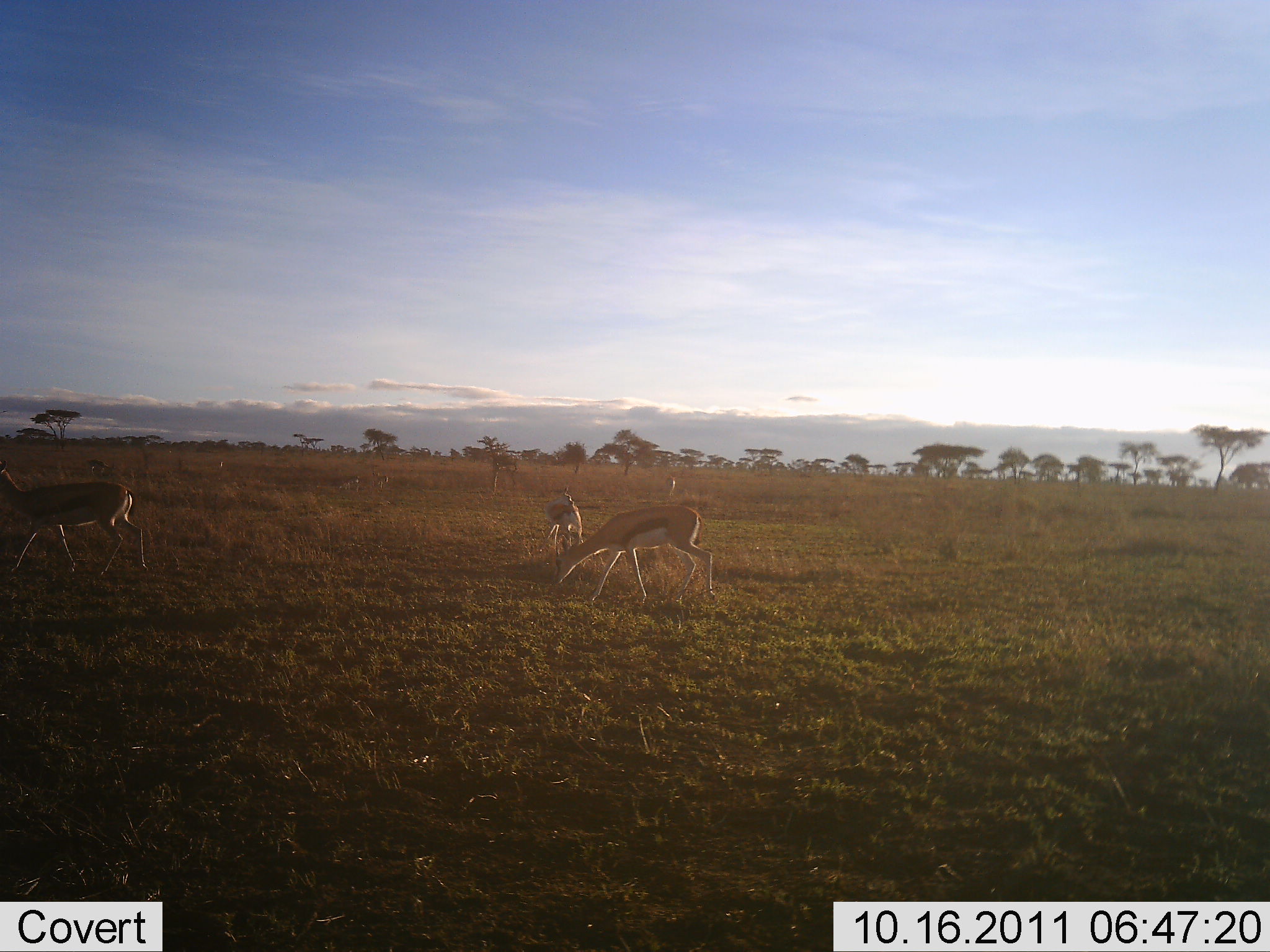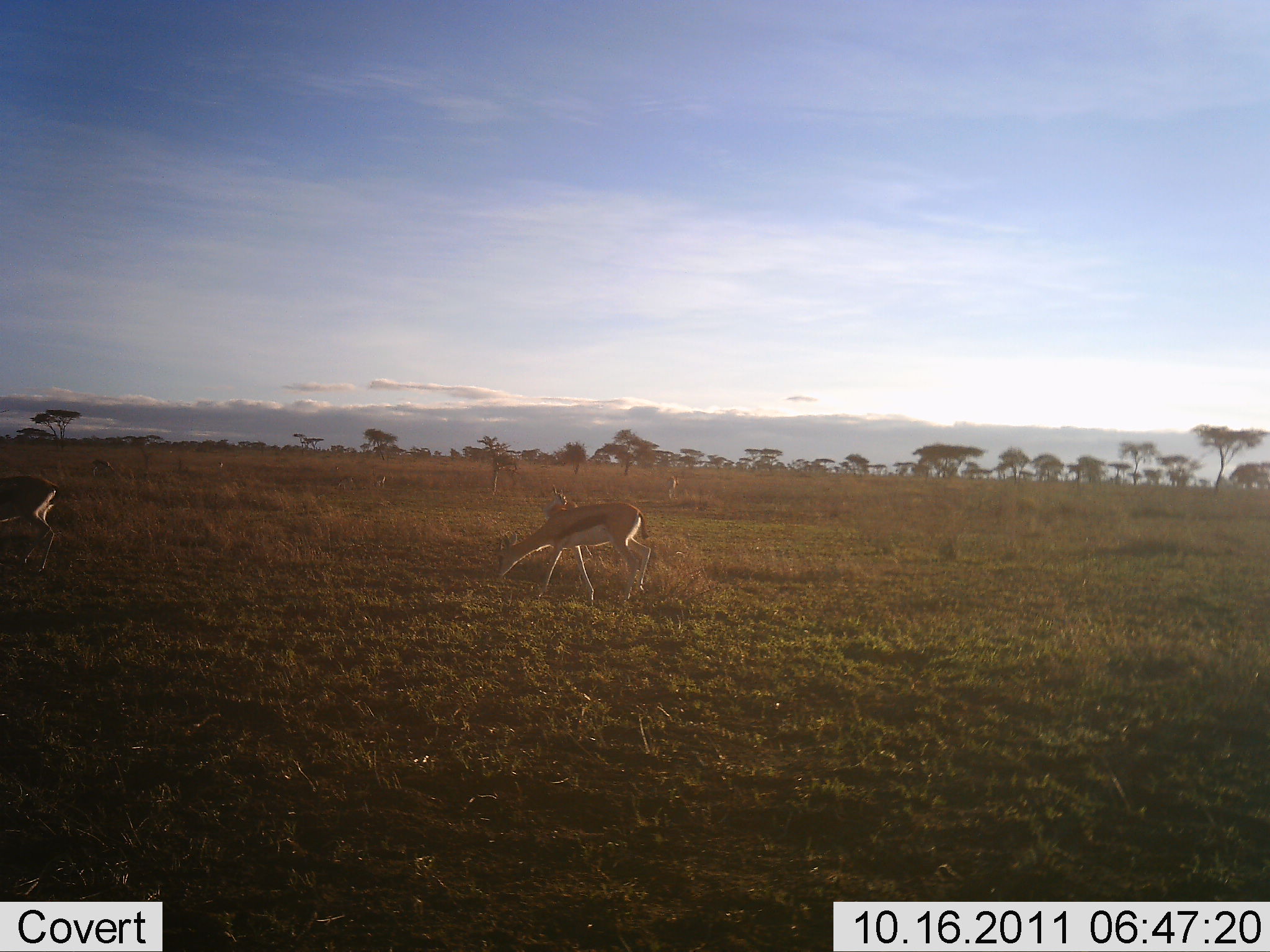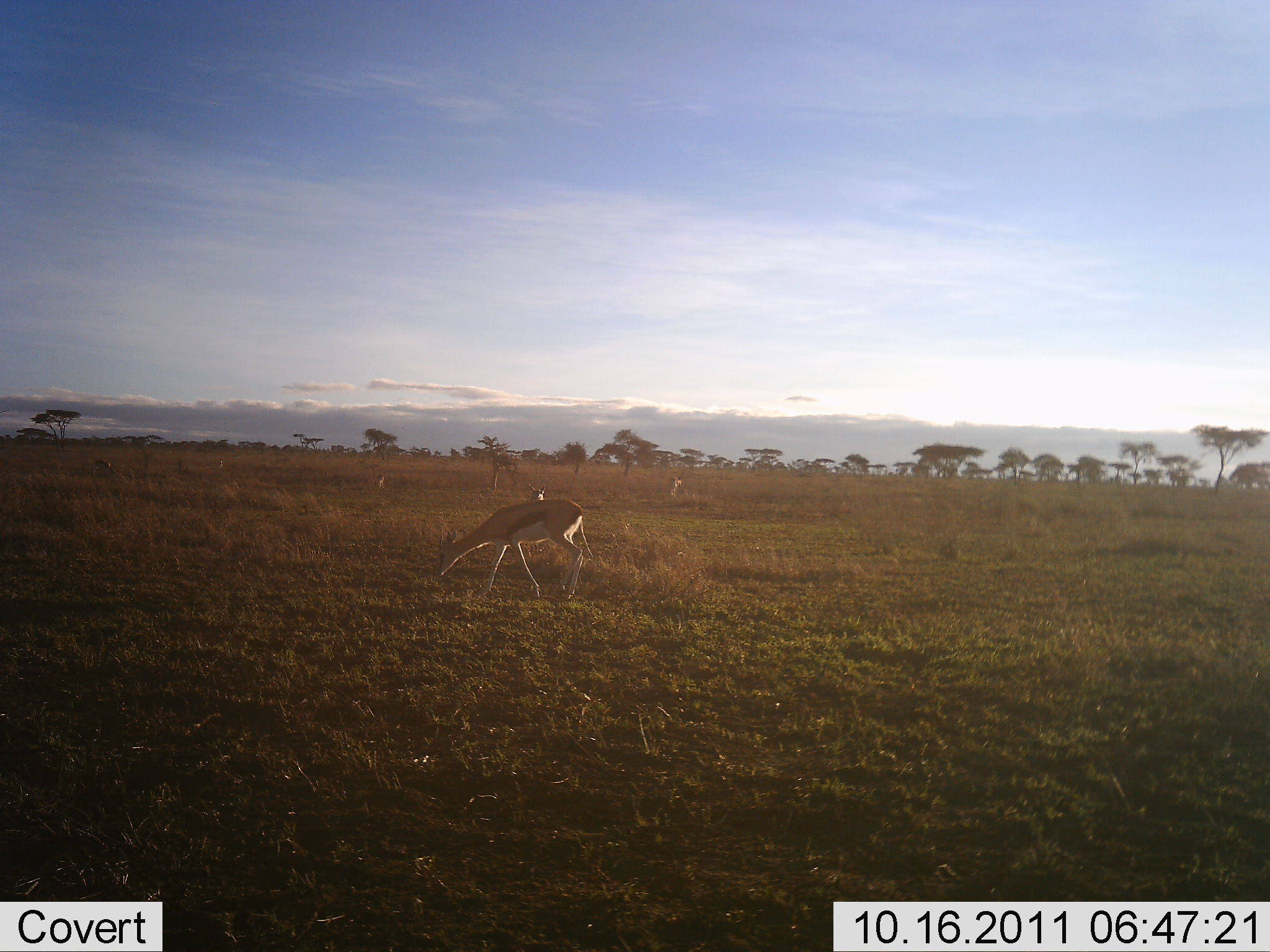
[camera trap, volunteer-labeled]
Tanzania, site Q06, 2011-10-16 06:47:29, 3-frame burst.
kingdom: Animalia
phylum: Chordata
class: Mammalia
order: Artiodactyla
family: Bovidae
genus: Eudorcas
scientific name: Eudorcas thomsonii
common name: thomson's gazelle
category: gazellethomsons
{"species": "gazellethomsons (thomson's gazelle) (Eudorcas thomsonii)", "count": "4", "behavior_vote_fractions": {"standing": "25%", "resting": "0%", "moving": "67%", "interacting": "0%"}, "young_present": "8%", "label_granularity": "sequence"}